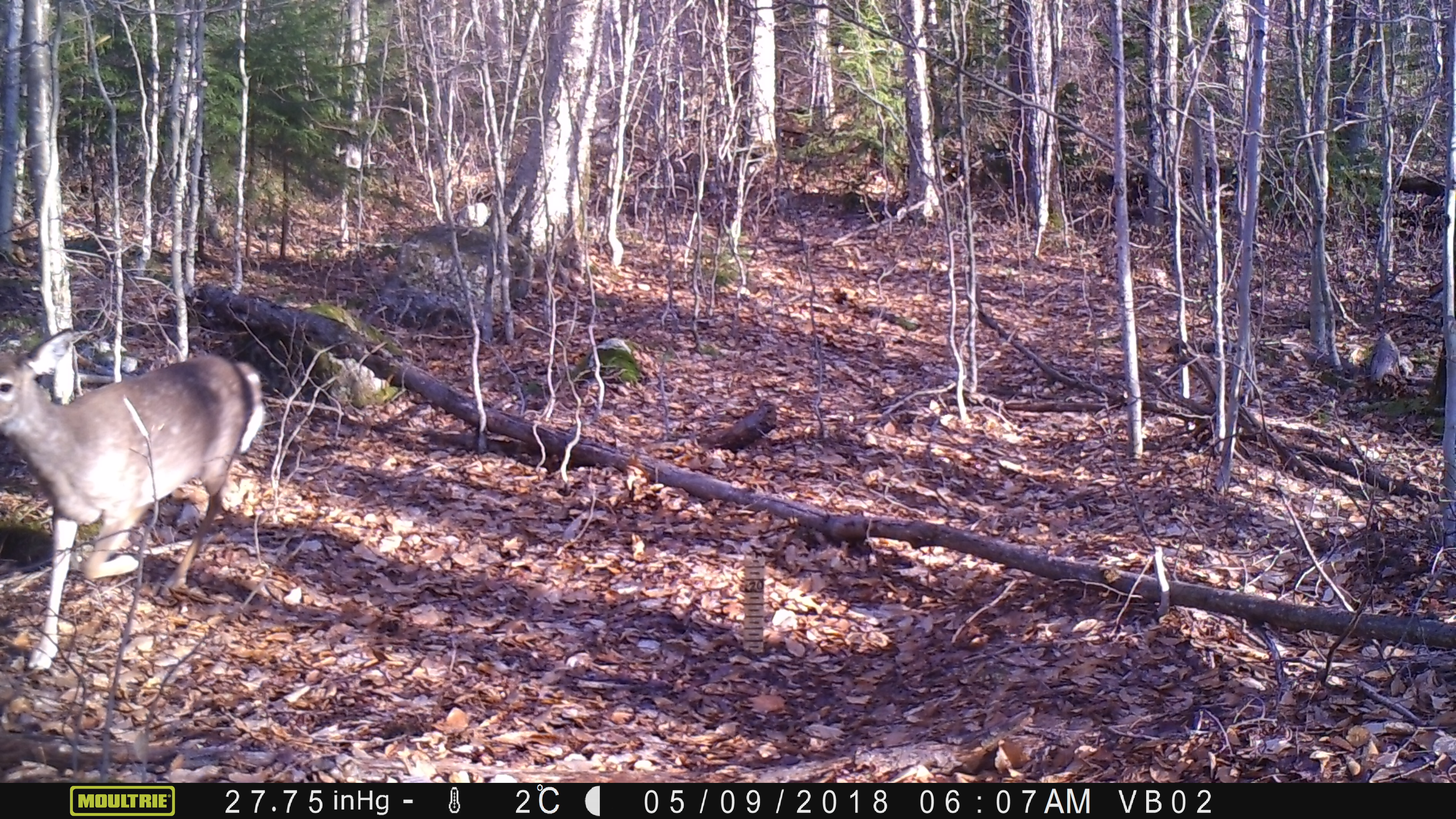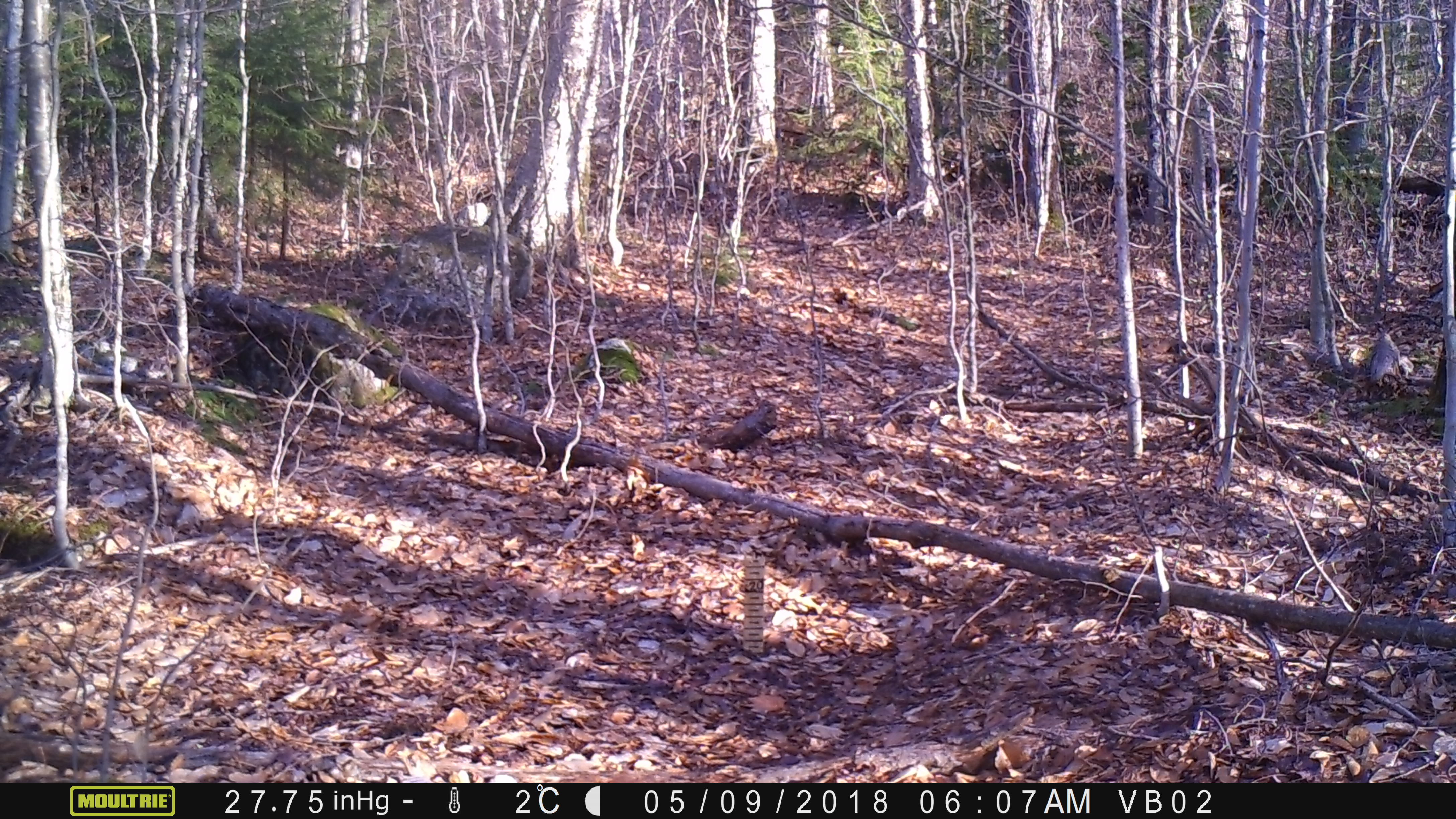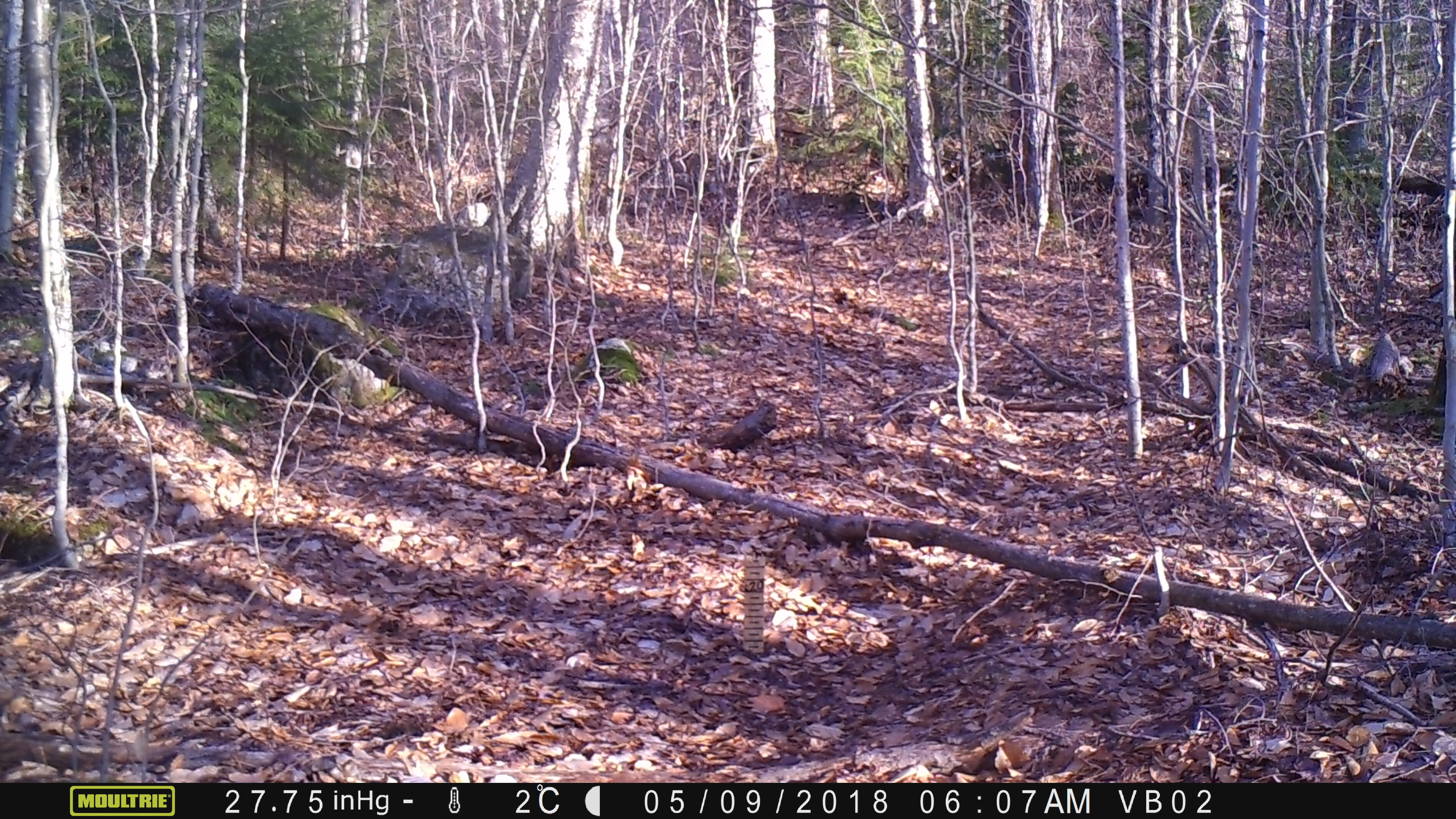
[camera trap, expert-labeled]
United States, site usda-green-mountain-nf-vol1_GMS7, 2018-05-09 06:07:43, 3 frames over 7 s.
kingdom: Animalia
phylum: Chordata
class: Mammalia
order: Artiodactyla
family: Cervidae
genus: Odocoileus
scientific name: Odocoileus virginianus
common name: white-tailed deer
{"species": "white-tailed deer (Odocoileus virginianus)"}